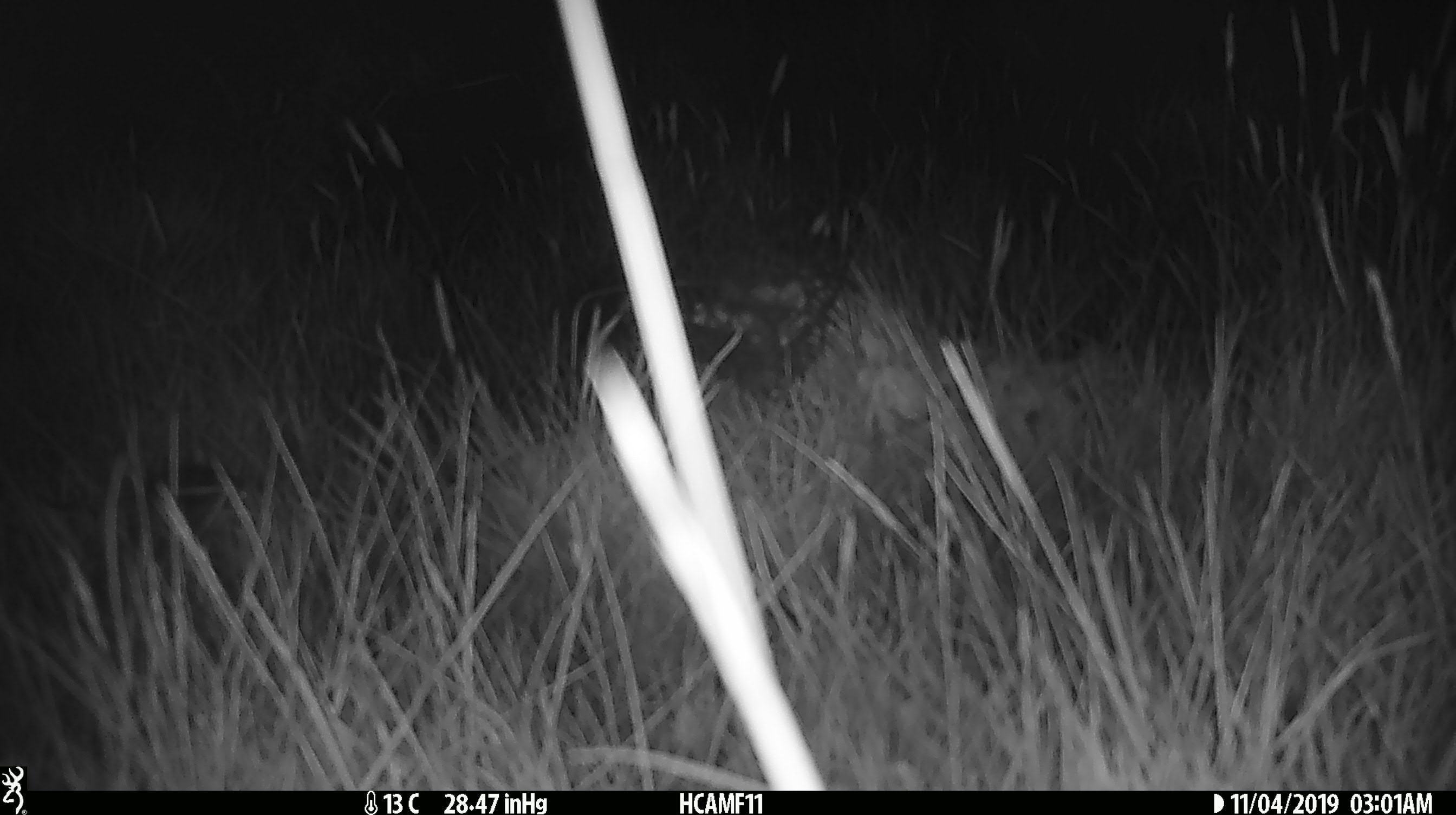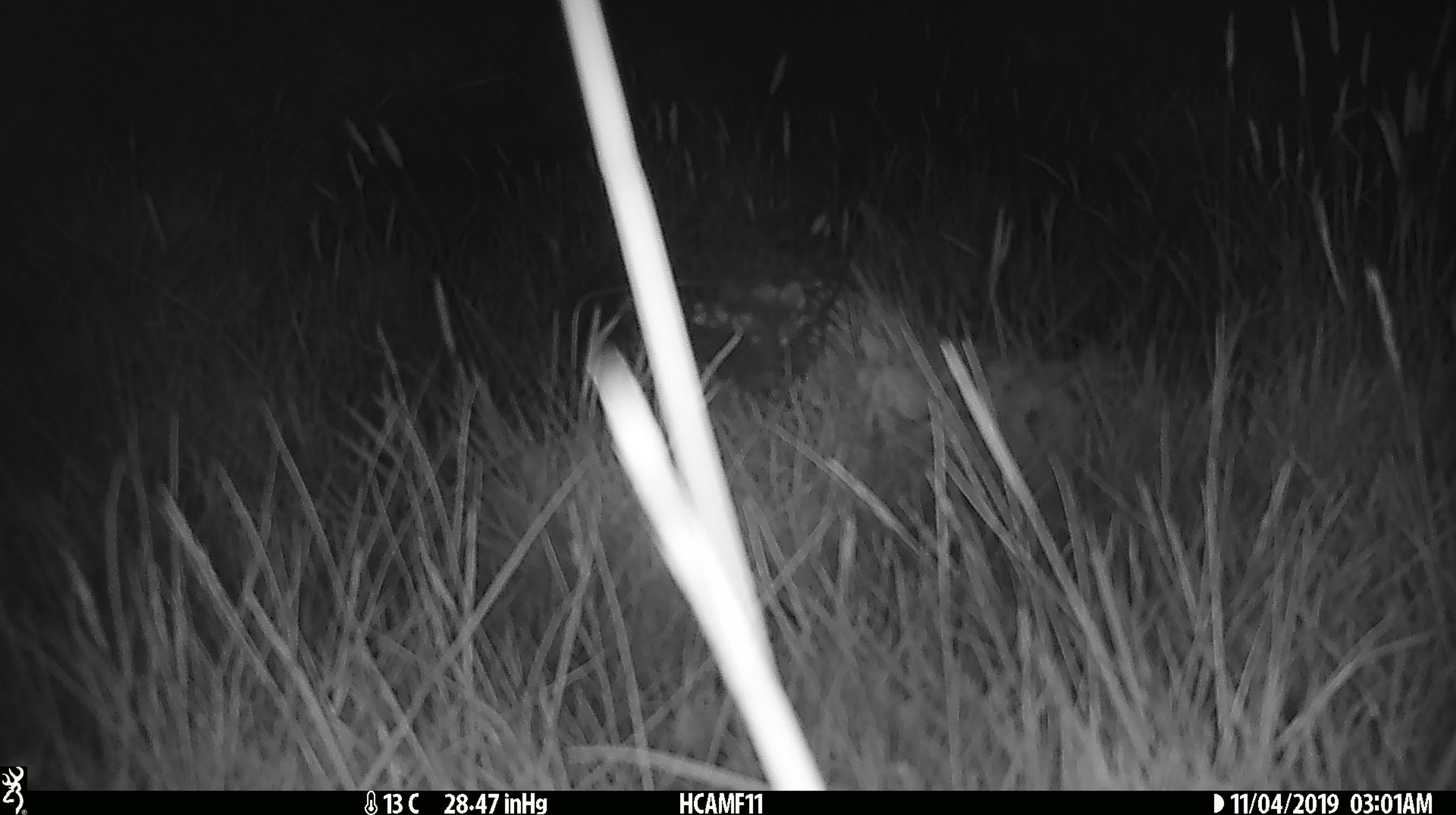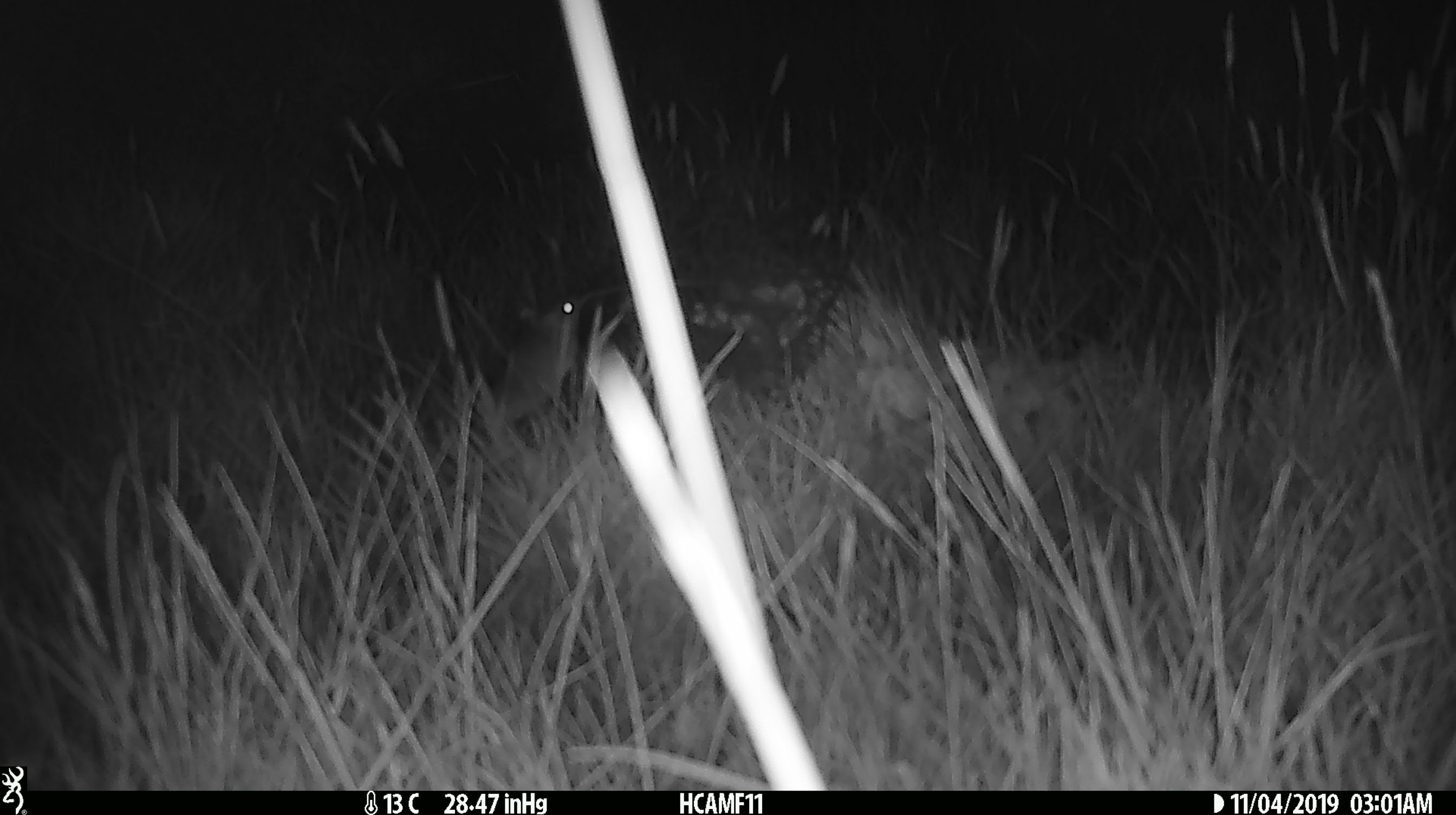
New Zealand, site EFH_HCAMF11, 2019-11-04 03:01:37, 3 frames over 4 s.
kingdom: Animalia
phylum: Chordata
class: Mammalia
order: Rodentia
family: Muridae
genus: Mus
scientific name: Mus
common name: mouse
Mouse (Mus).